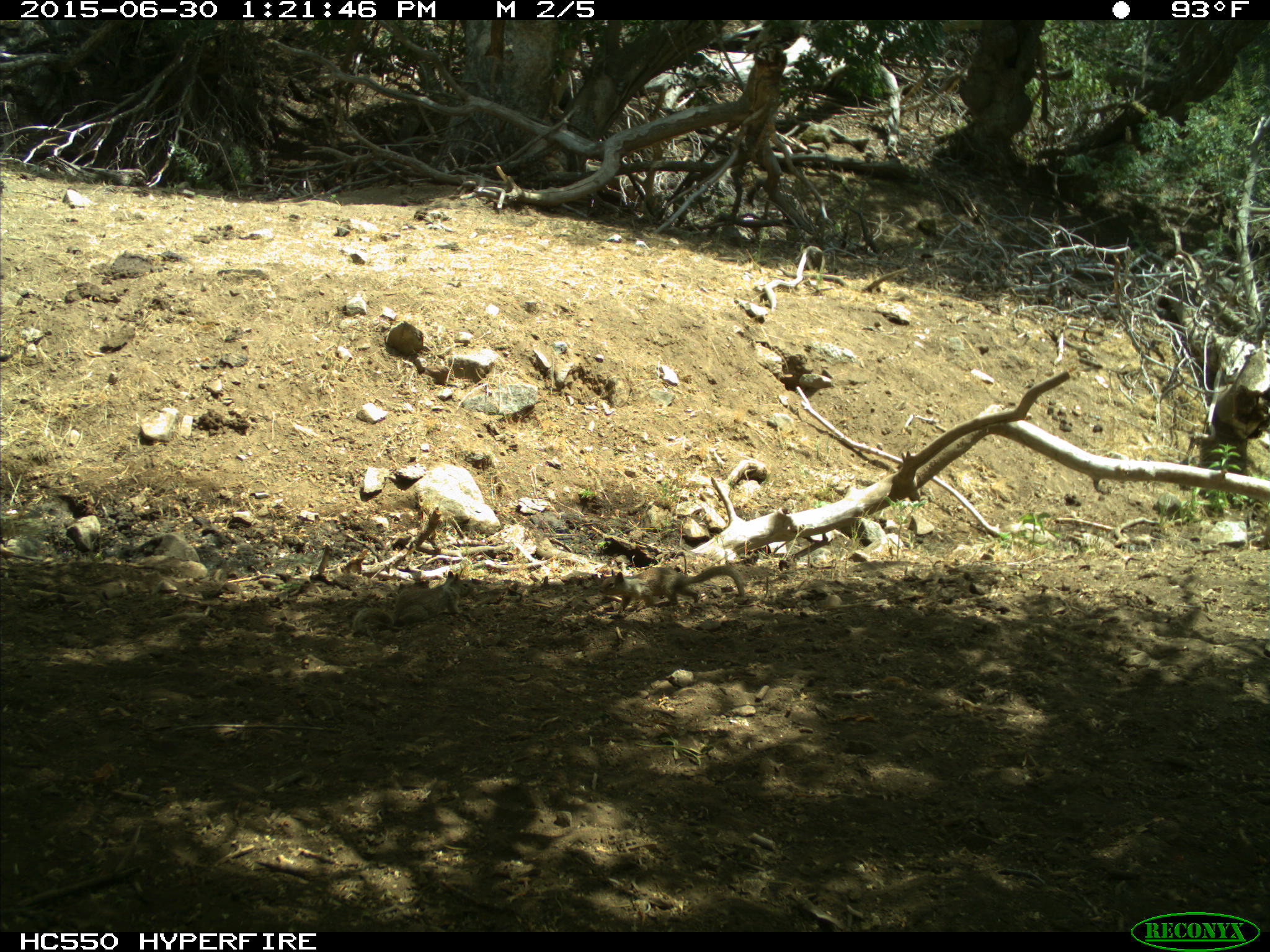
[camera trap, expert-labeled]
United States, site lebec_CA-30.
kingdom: Animalia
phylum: Chordata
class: Mammalia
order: Rodentia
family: Sciuridae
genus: Otospermophilus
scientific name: Otospermophilus beecheyi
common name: california ground squirrel